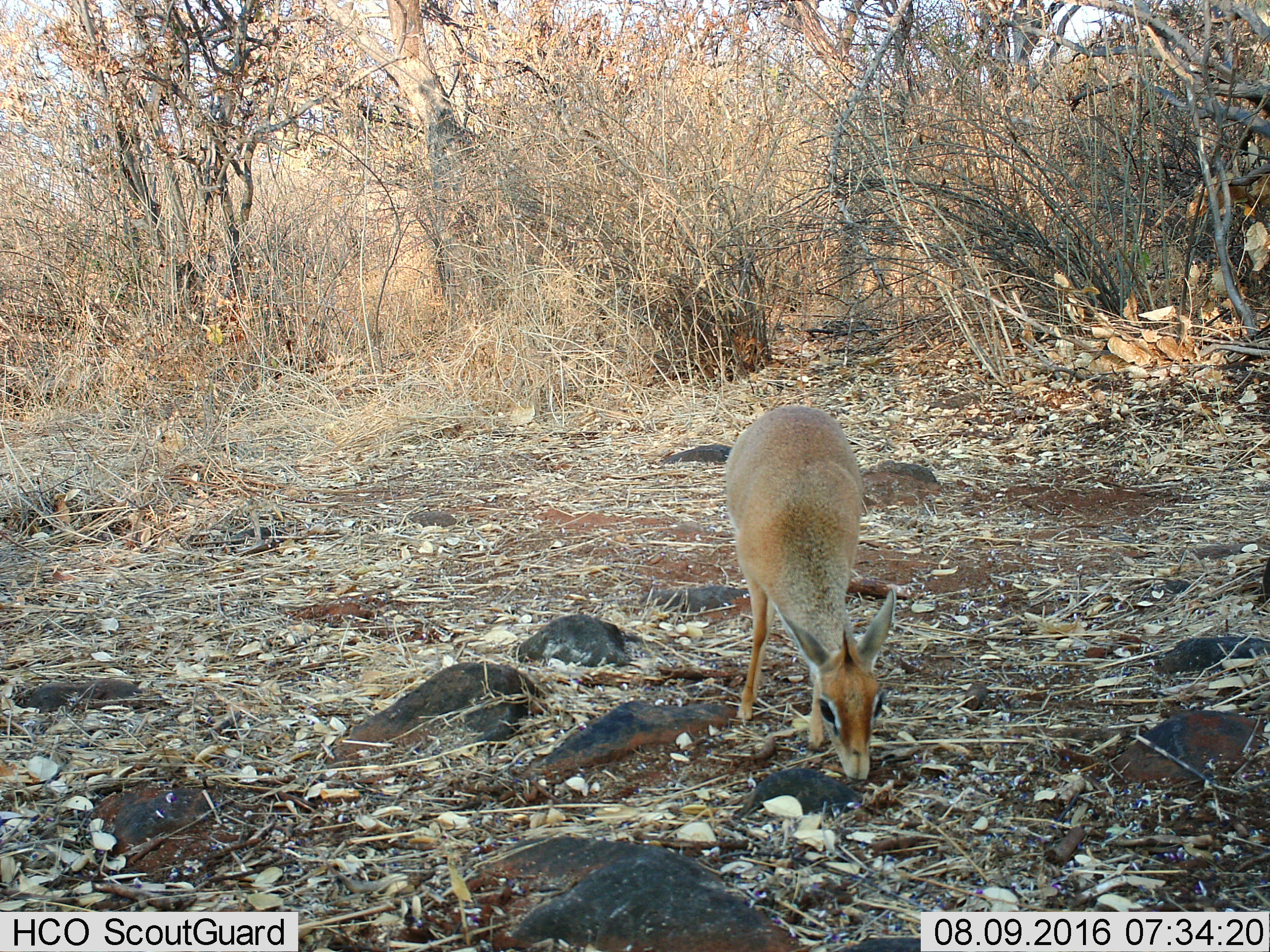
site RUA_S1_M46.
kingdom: Animalia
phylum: Chordata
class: Mammalia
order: Artiodactyla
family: Bovidae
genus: Madoqua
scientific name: Madoqua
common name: dik-dik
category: dikdik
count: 1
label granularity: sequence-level